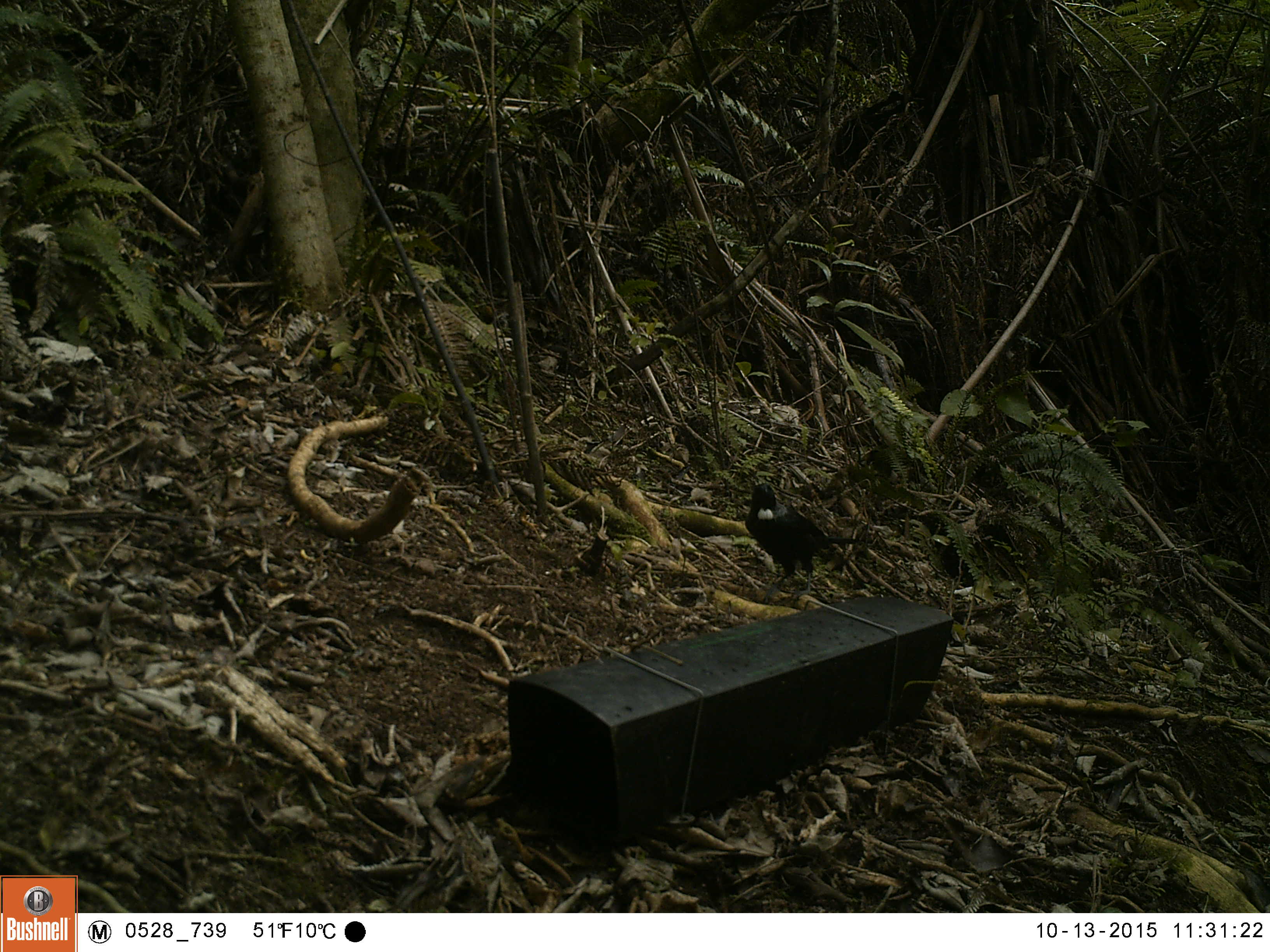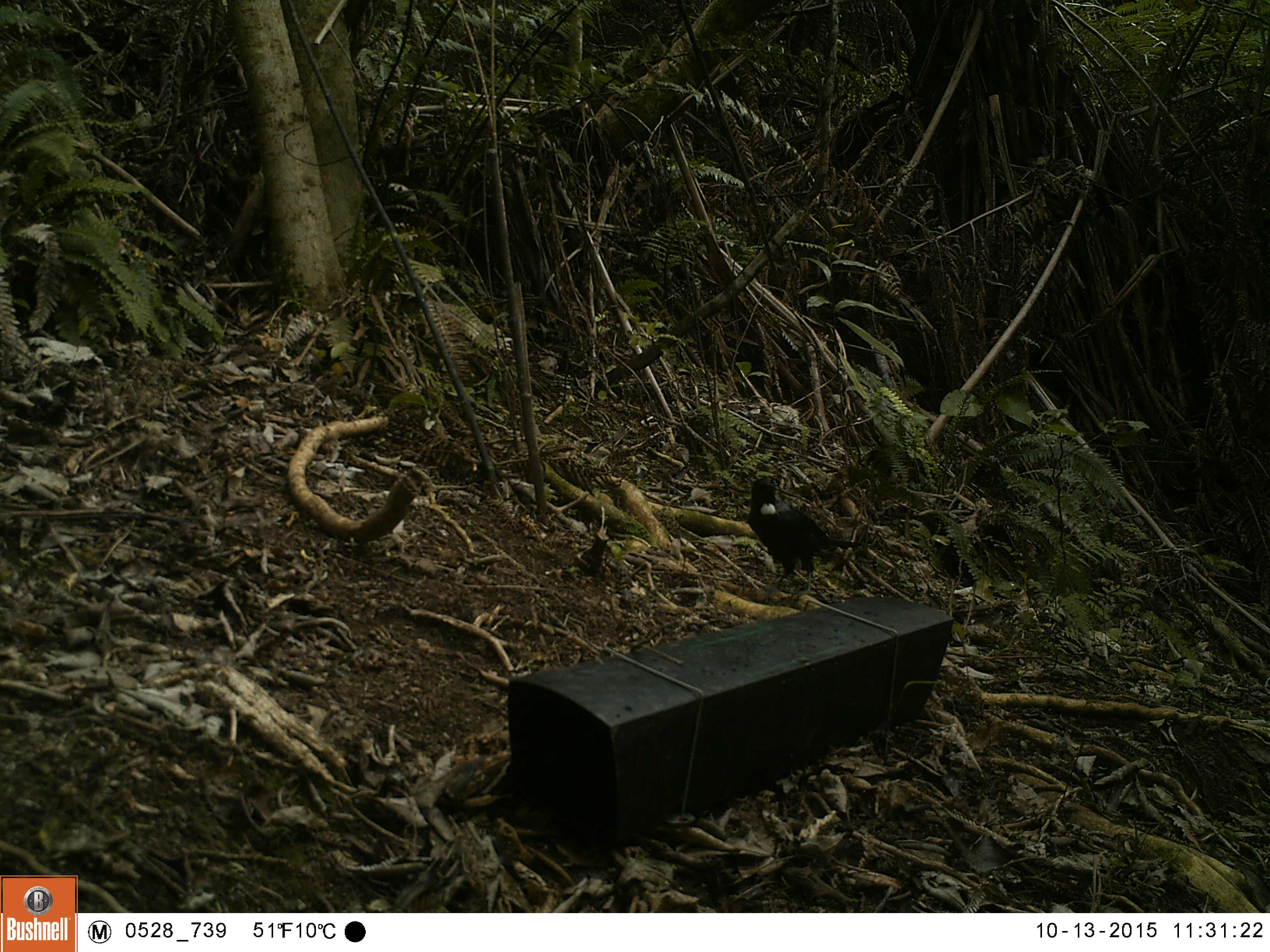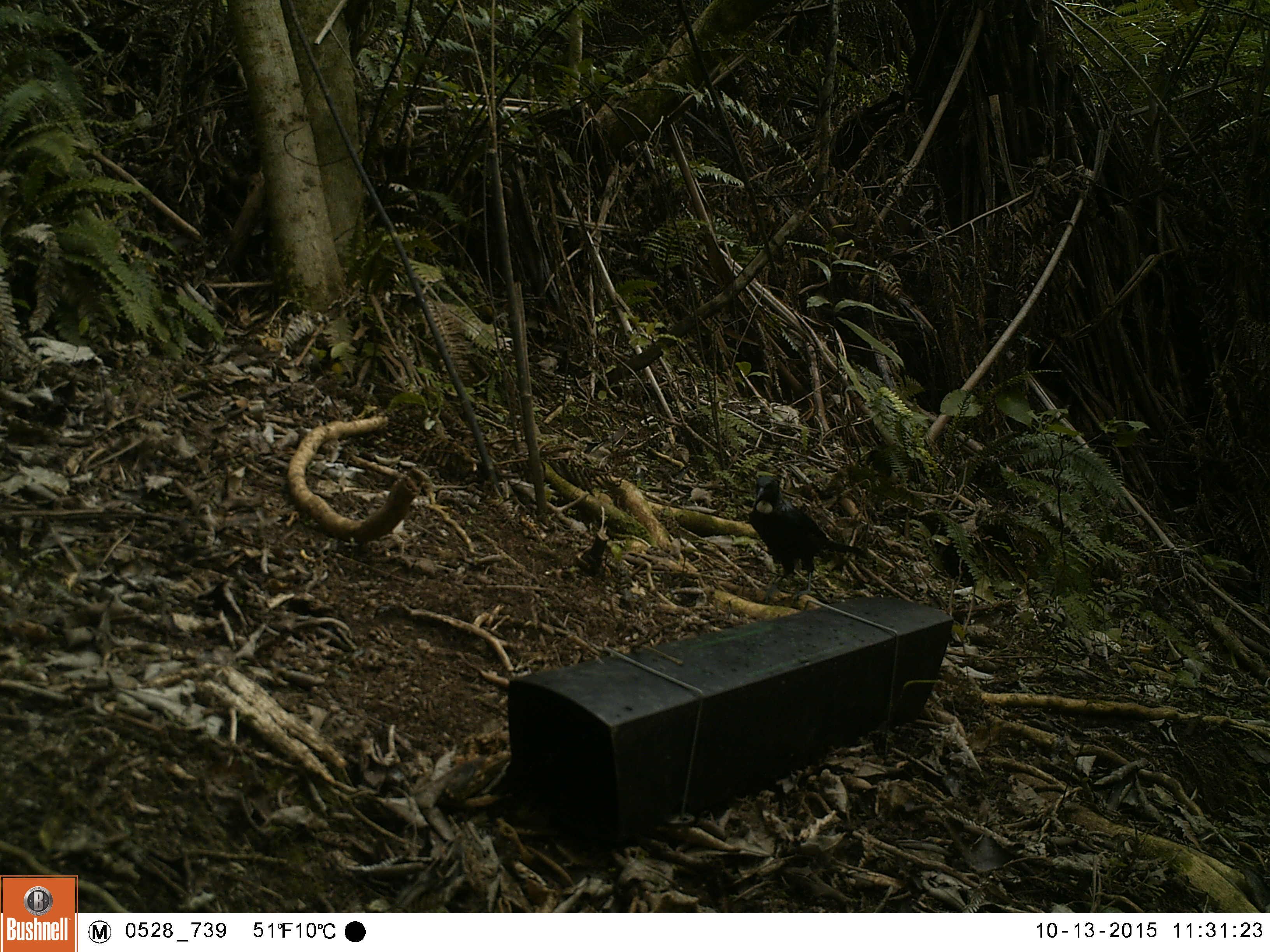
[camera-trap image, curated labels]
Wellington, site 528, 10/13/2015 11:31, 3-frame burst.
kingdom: Animalia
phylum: Chordata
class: Aves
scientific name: Aves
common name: bird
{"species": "bird (Aves)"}